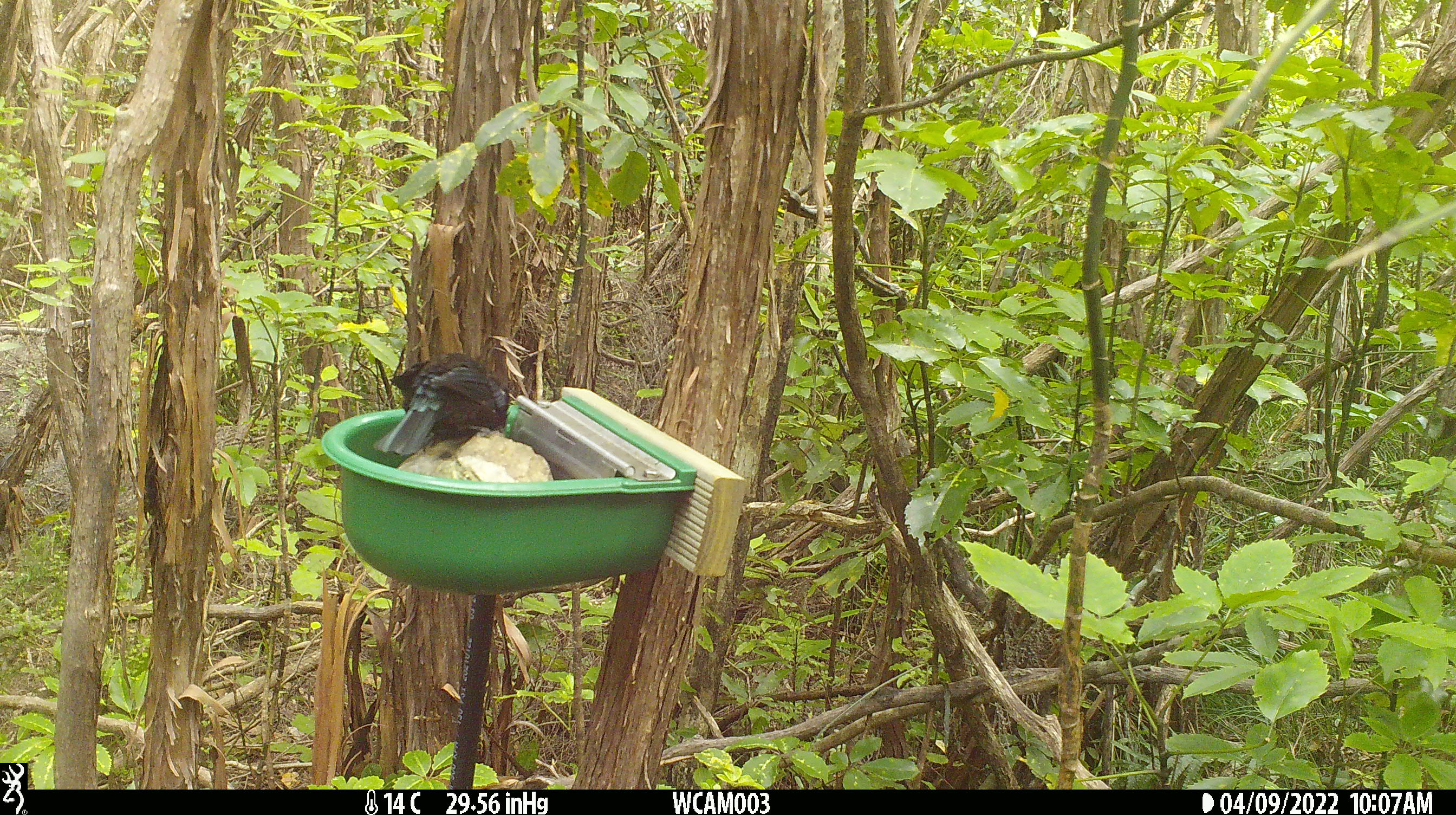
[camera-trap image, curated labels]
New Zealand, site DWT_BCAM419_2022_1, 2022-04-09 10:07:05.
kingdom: Animalia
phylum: Chordata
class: Aves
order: Passeriformes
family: Meliphagidae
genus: Prosthemadera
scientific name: Prosthemadera novaeseelandiae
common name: tui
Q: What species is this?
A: Tui (Prosthemadera novaeseelandiae).